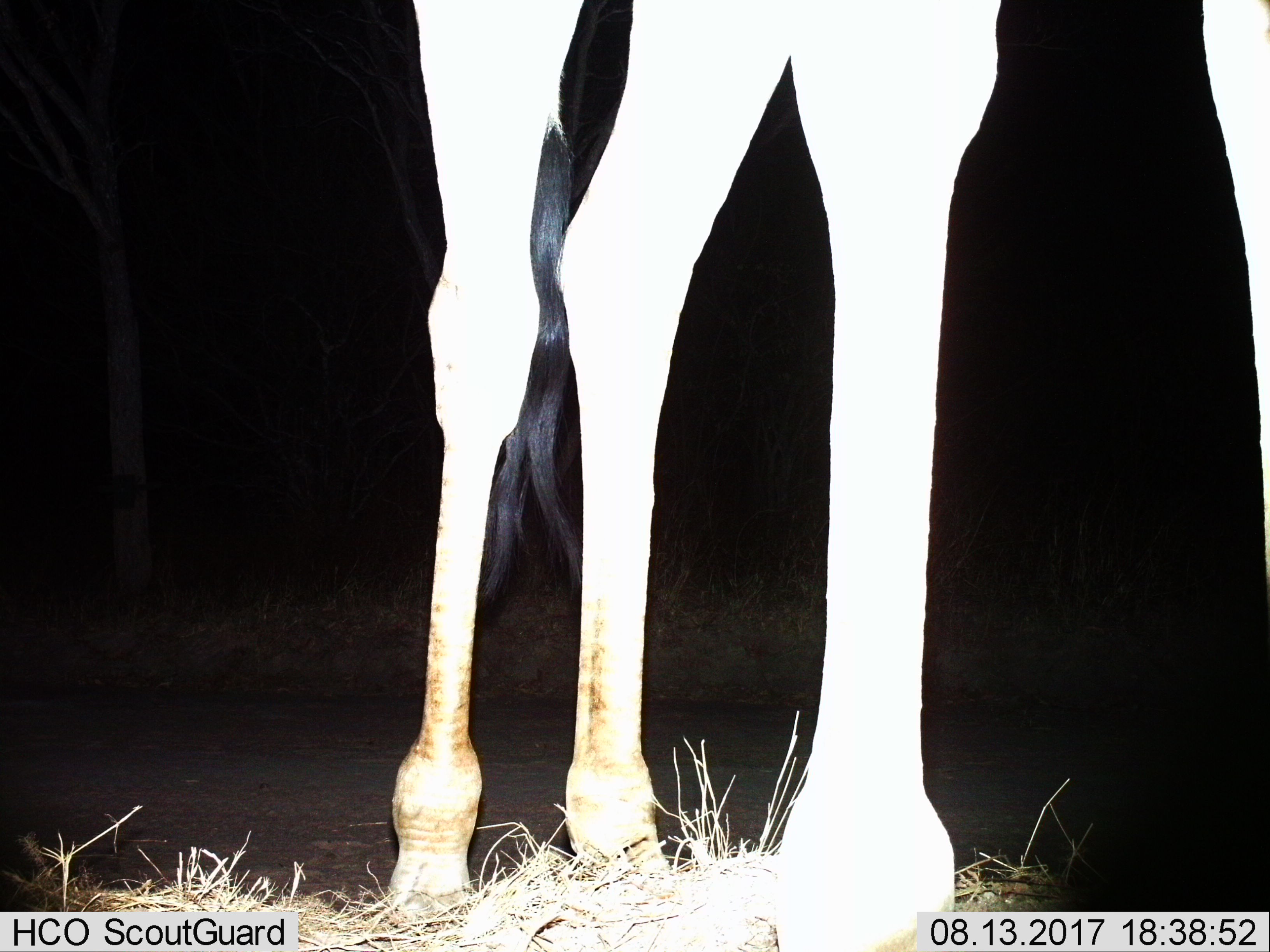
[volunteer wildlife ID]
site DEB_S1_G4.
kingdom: Animalia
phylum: Chordata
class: Mammalia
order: Artiodactyla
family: Giraffidae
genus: Giraffa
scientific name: Giraffa camelopardalis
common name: giraffe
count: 1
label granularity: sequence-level